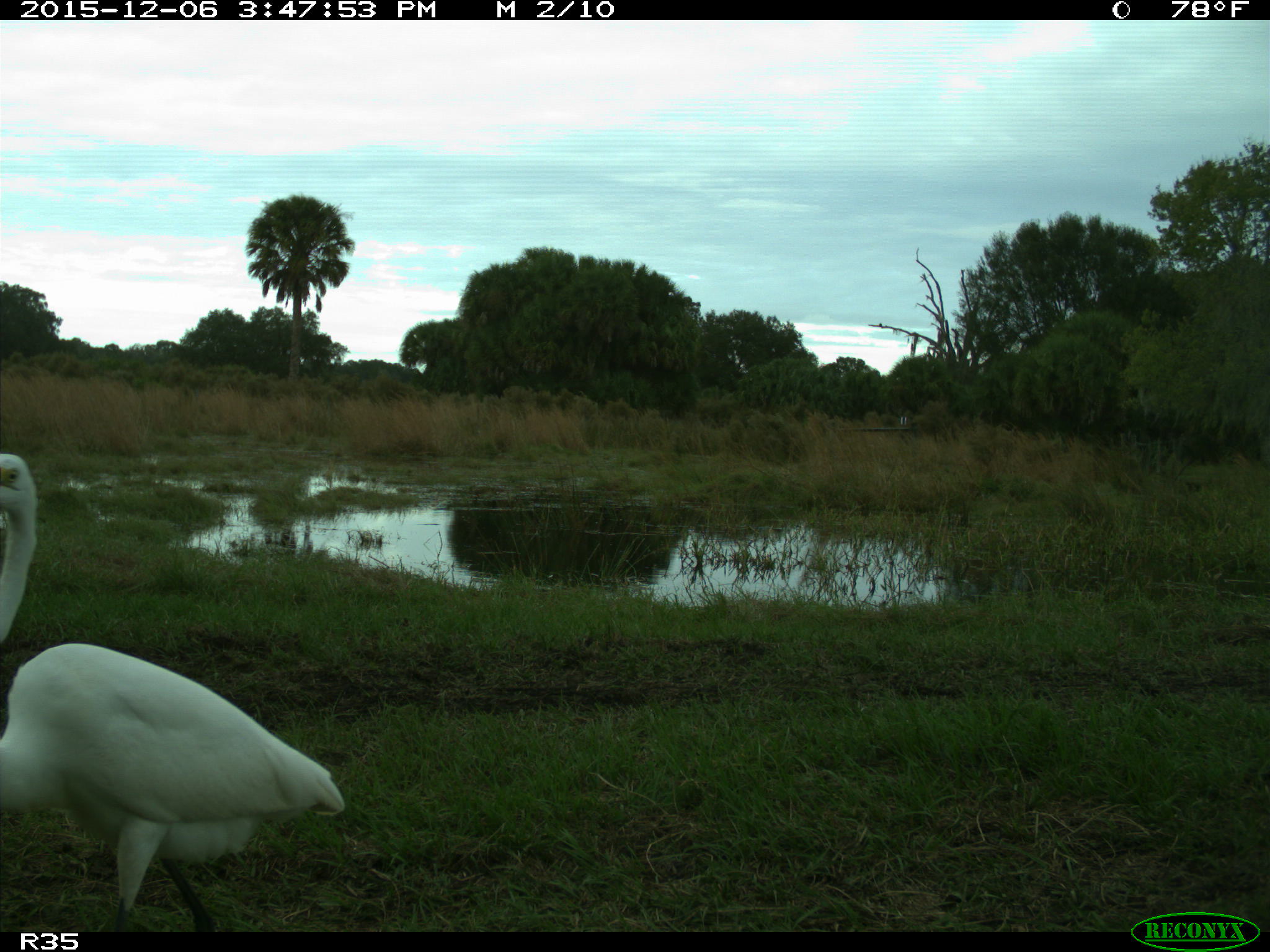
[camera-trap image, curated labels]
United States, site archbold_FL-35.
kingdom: Animalia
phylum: Chordata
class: Aves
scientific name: Aves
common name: birds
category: unidentified bird